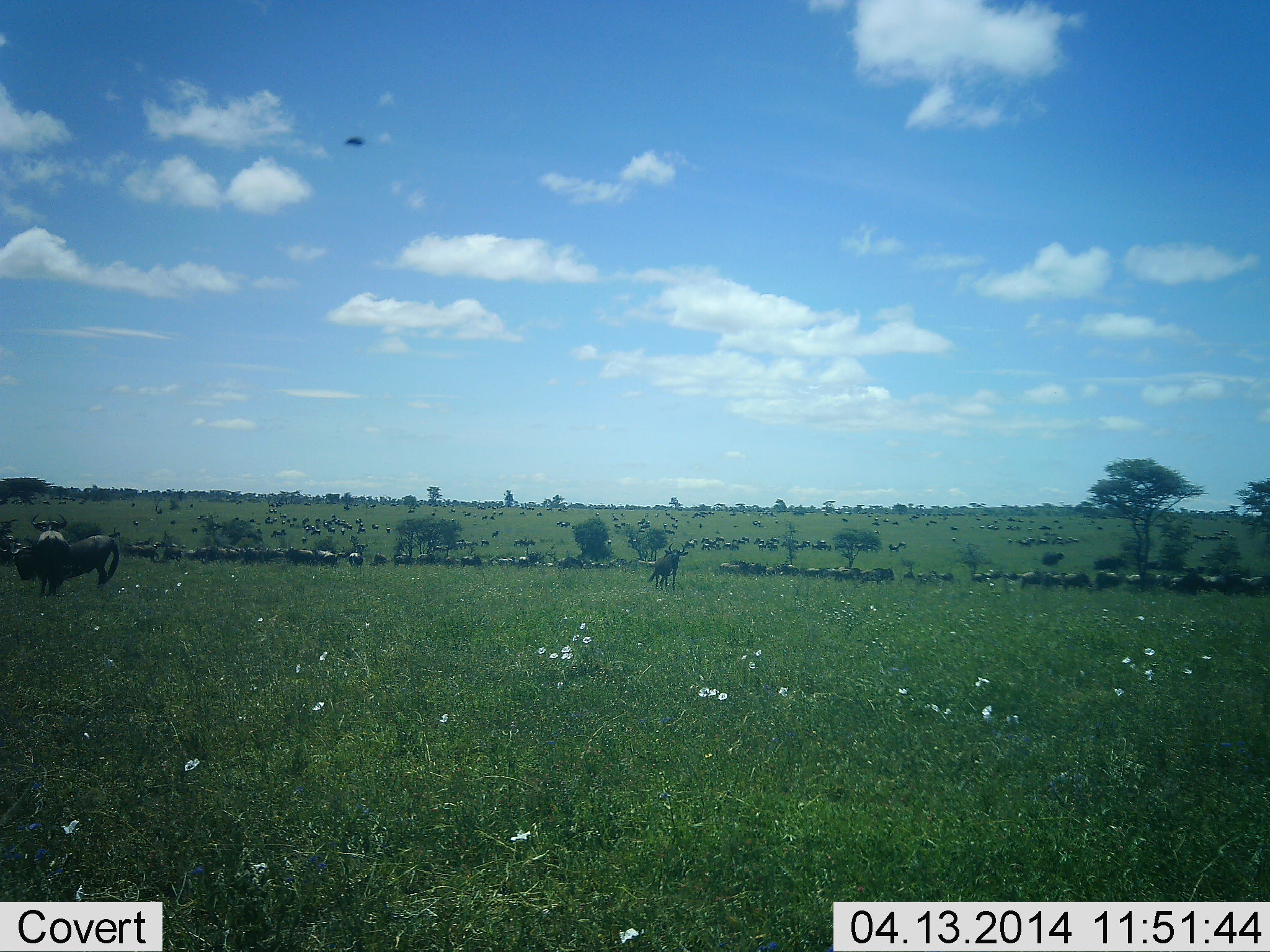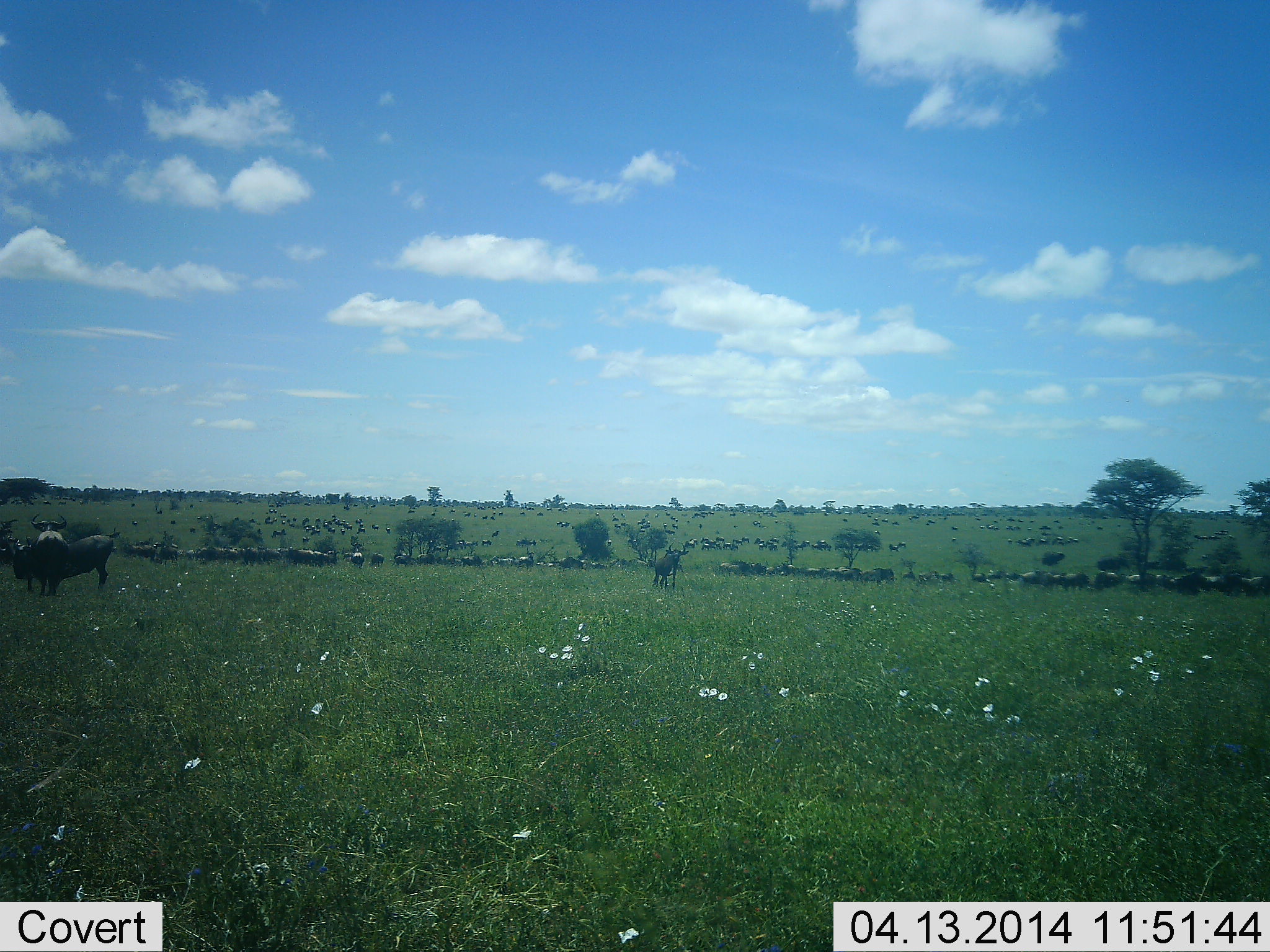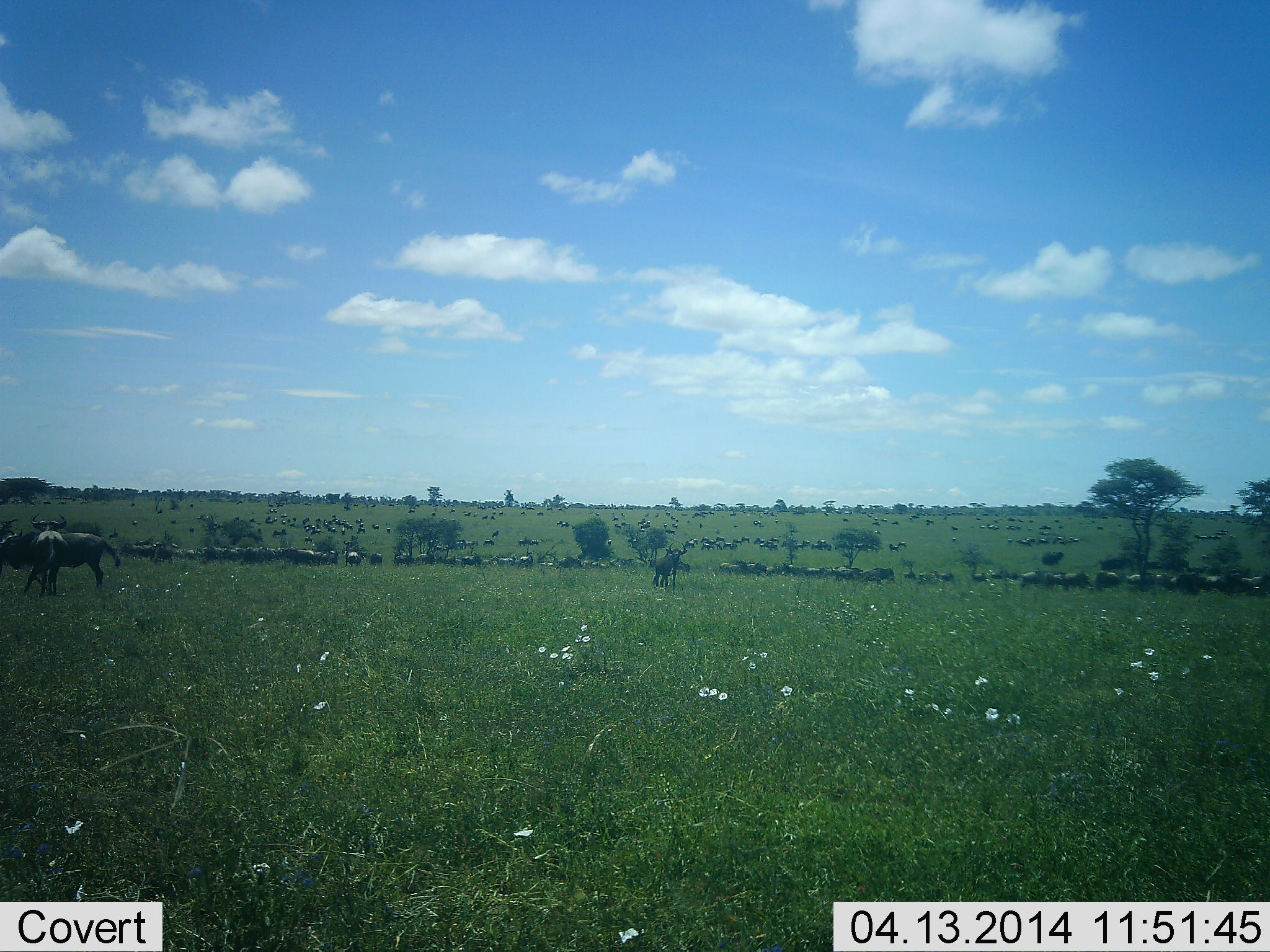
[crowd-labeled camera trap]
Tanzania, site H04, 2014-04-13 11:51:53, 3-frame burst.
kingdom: Animalia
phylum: Chordata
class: Mammalia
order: Artiodactyla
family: Bovidae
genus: Connochaetes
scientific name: Connochaetes taurinus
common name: blue wildebeest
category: wildebeest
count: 51+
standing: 70%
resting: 18%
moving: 42%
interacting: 16%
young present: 4%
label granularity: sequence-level